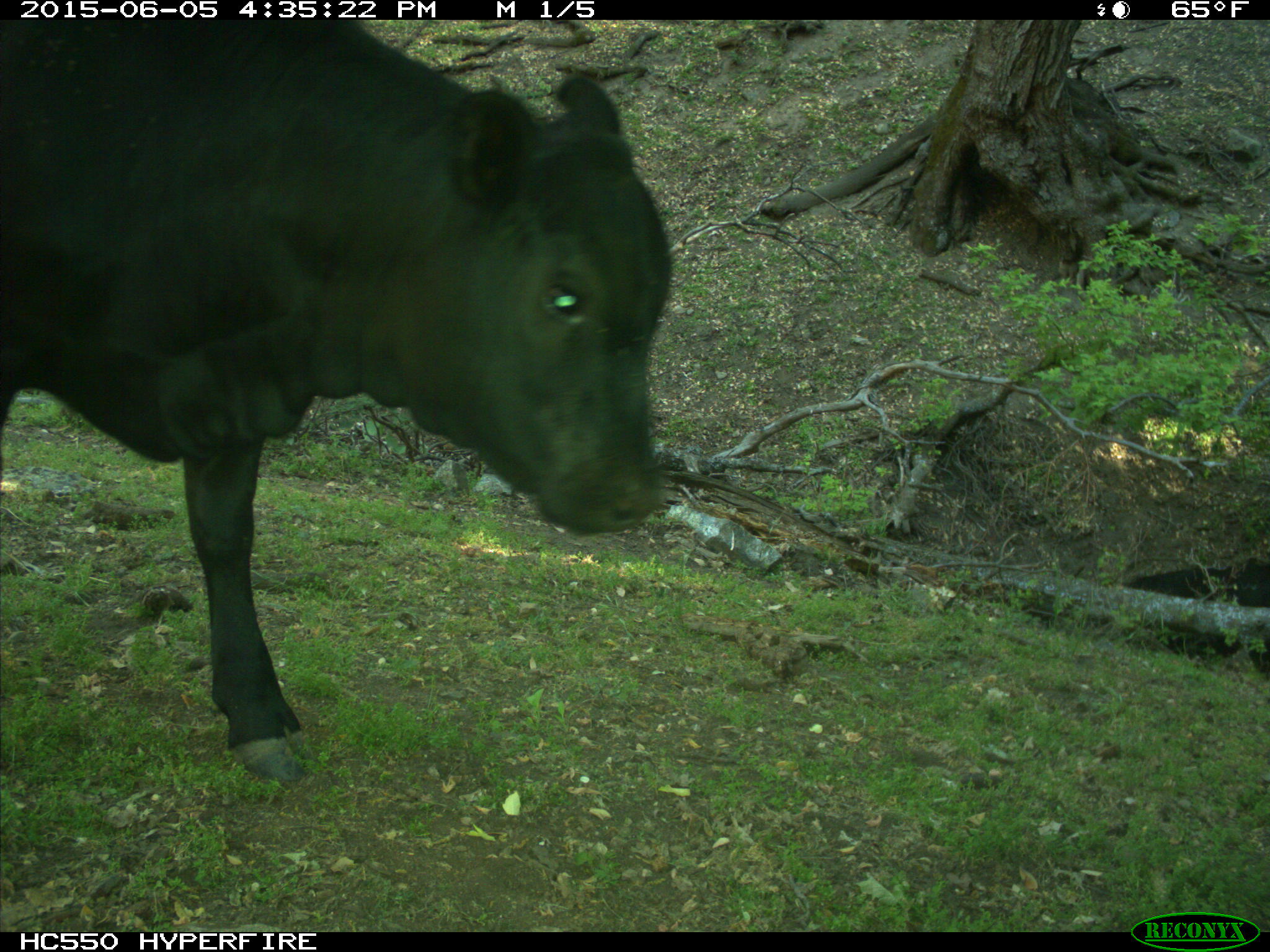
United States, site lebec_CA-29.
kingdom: Animalia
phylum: Chordata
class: Mammalia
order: Artiodactyla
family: Bovidae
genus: Bos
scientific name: Bos taurus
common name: domestic cow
Bos taurus (domestic cow).